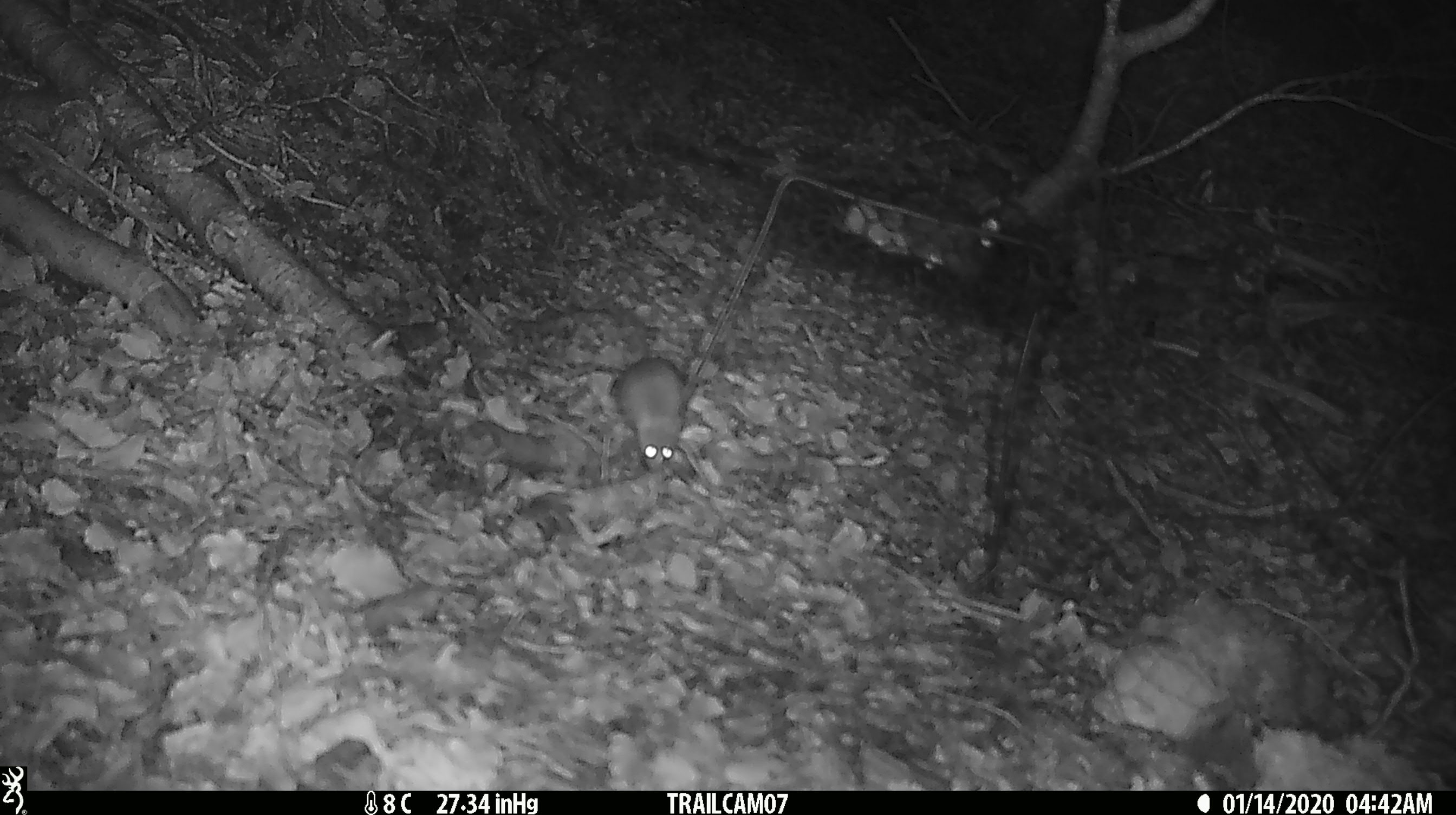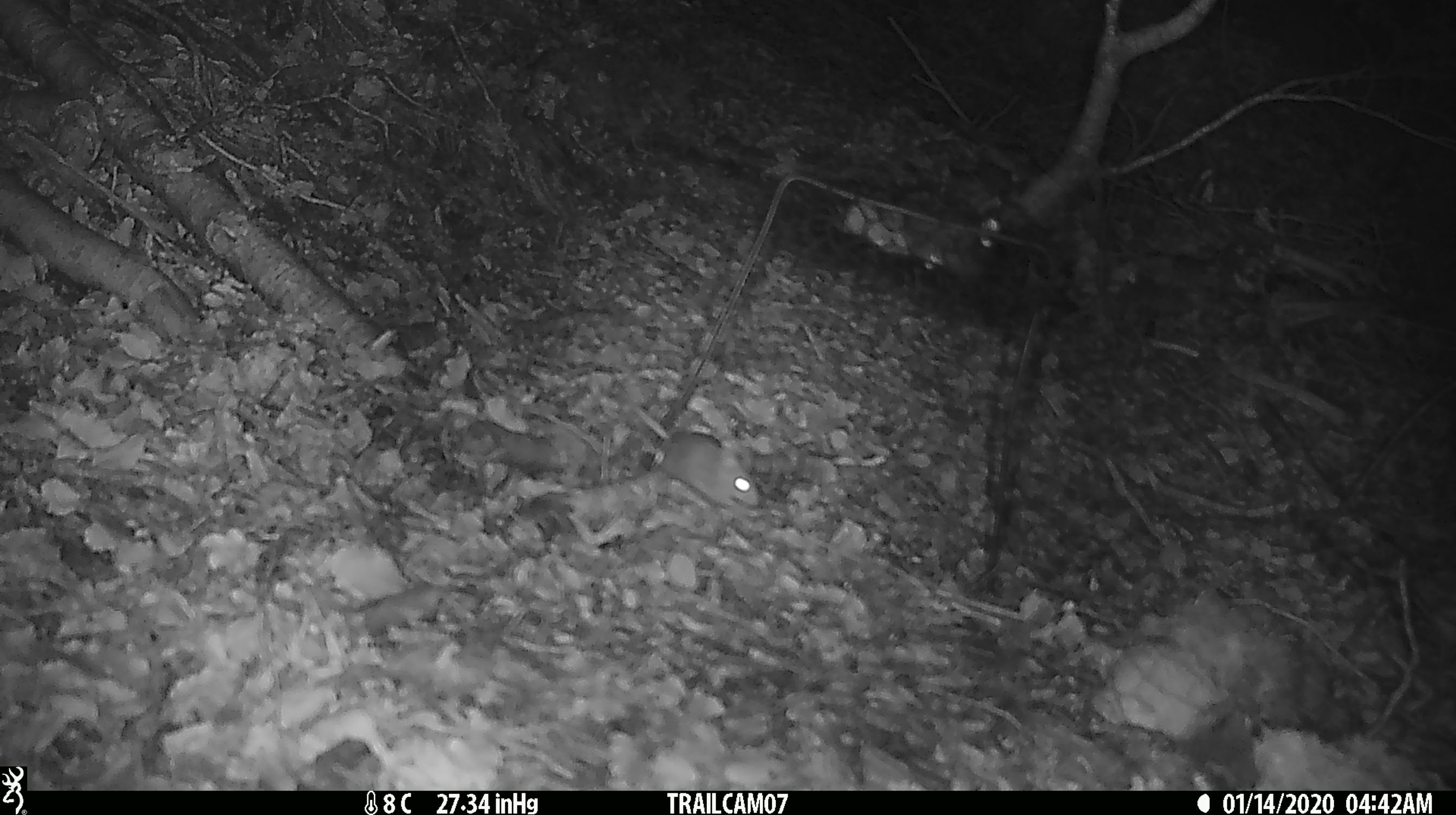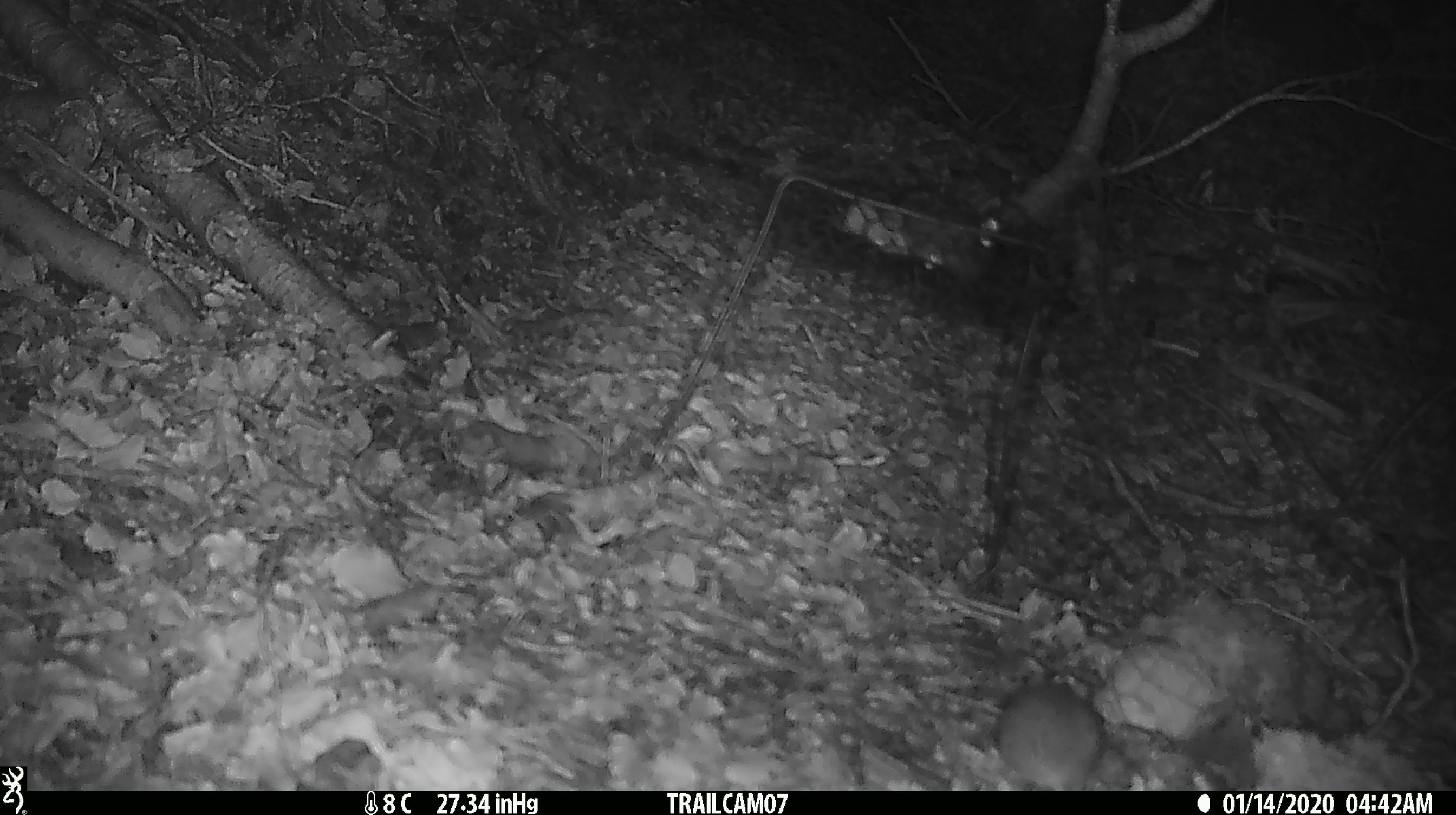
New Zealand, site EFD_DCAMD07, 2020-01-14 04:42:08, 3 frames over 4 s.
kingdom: Animalia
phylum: Chordata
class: Mammalia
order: Rodentia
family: Muridae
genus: Mus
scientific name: Mus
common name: mouse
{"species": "mouse (Mus)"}